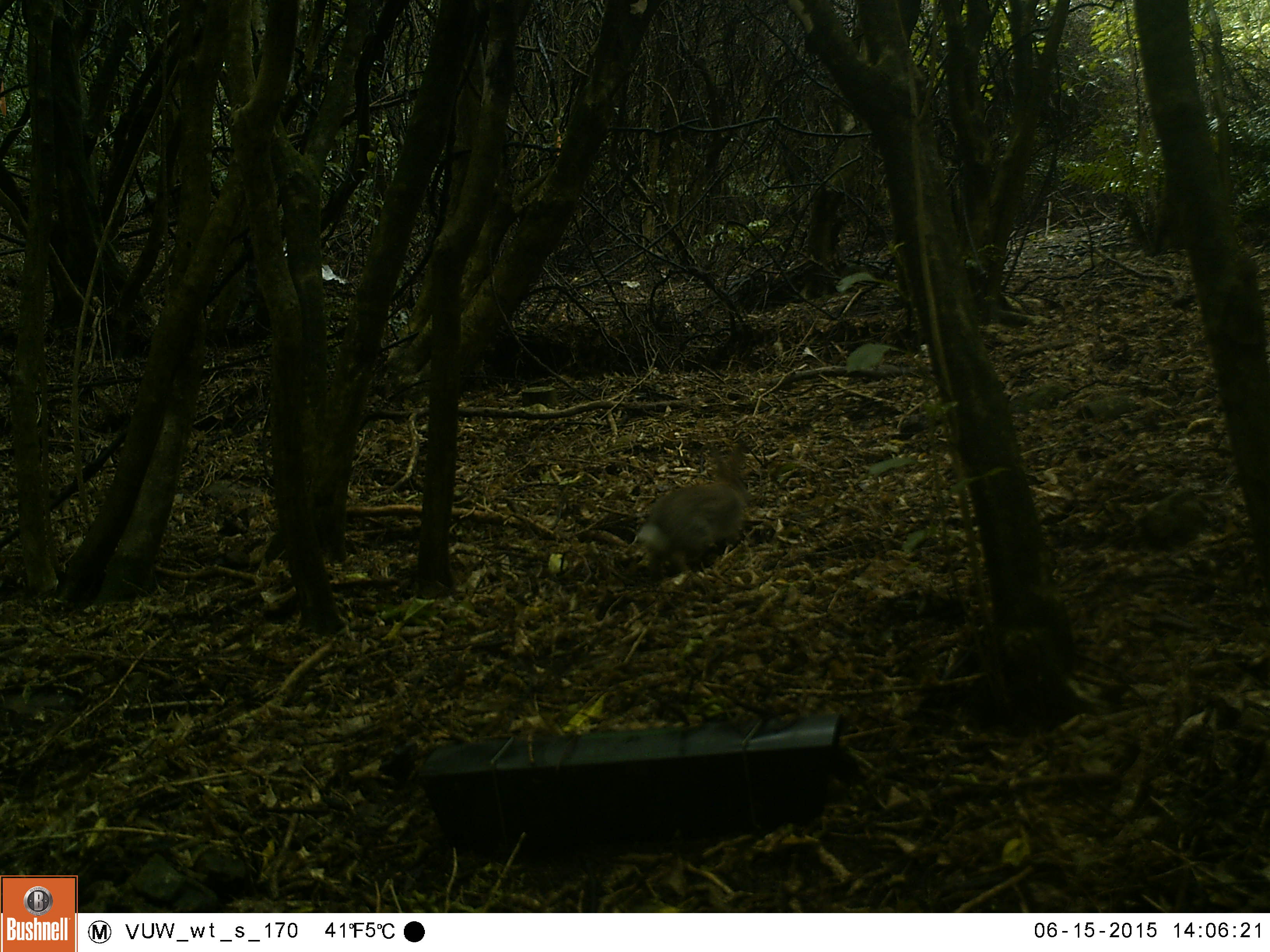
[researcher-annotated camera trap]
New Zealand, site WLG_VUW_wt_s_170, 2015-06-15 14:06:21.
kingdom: Animalia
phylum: Chordata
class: Mammalia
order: Lagomorpha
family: Leporidae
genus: Oryctolagus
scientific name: Oryctolagus cuniculus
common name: european rabbit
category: rabbit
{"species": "rabbit (european rabbit) (Oryctolagus cuniculus)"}